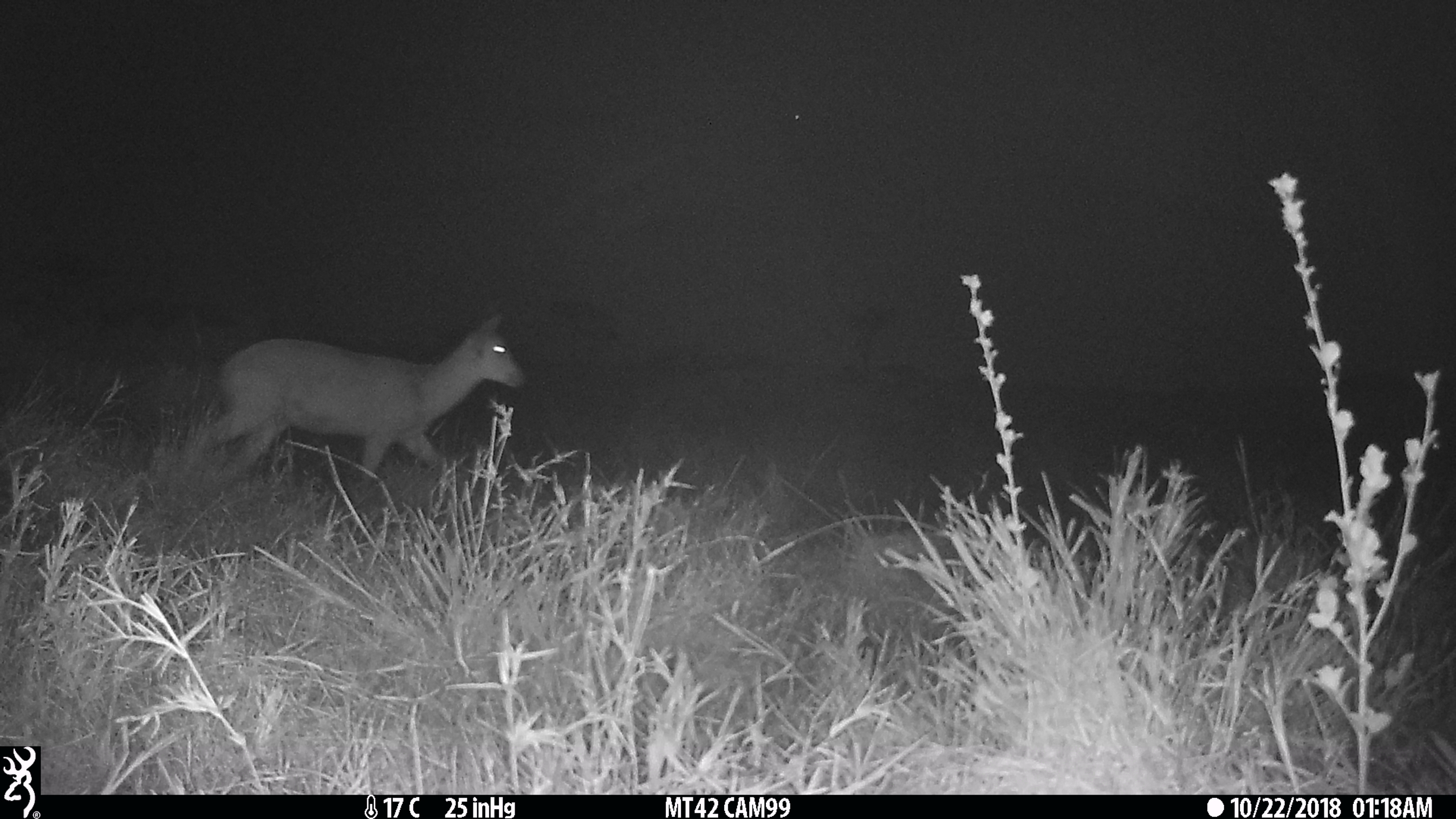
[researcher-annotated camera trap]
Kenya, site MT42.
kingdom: Animalia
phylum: Chordata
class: Mammalia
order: Artiodactyla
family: Bovidae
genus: Redunca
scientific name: Redunca arundinum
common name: reedbuck